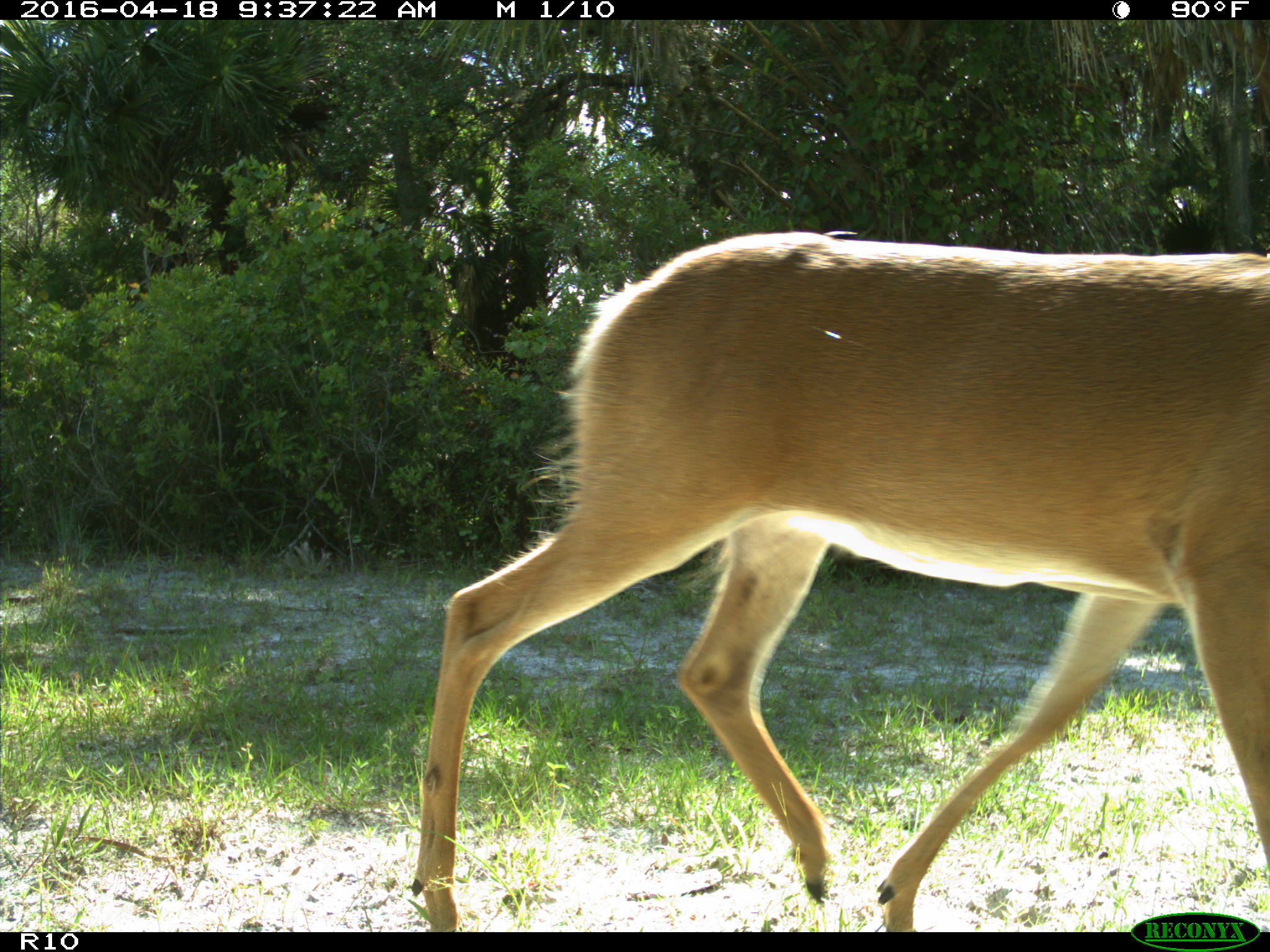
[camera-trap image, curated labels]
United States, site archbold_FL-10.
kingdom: Animalia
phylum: Chordata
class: Mammalia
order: Artiodactyla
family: Cervidae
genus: Odocoileus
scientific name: Odocoileus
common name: deer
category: unidentified deer